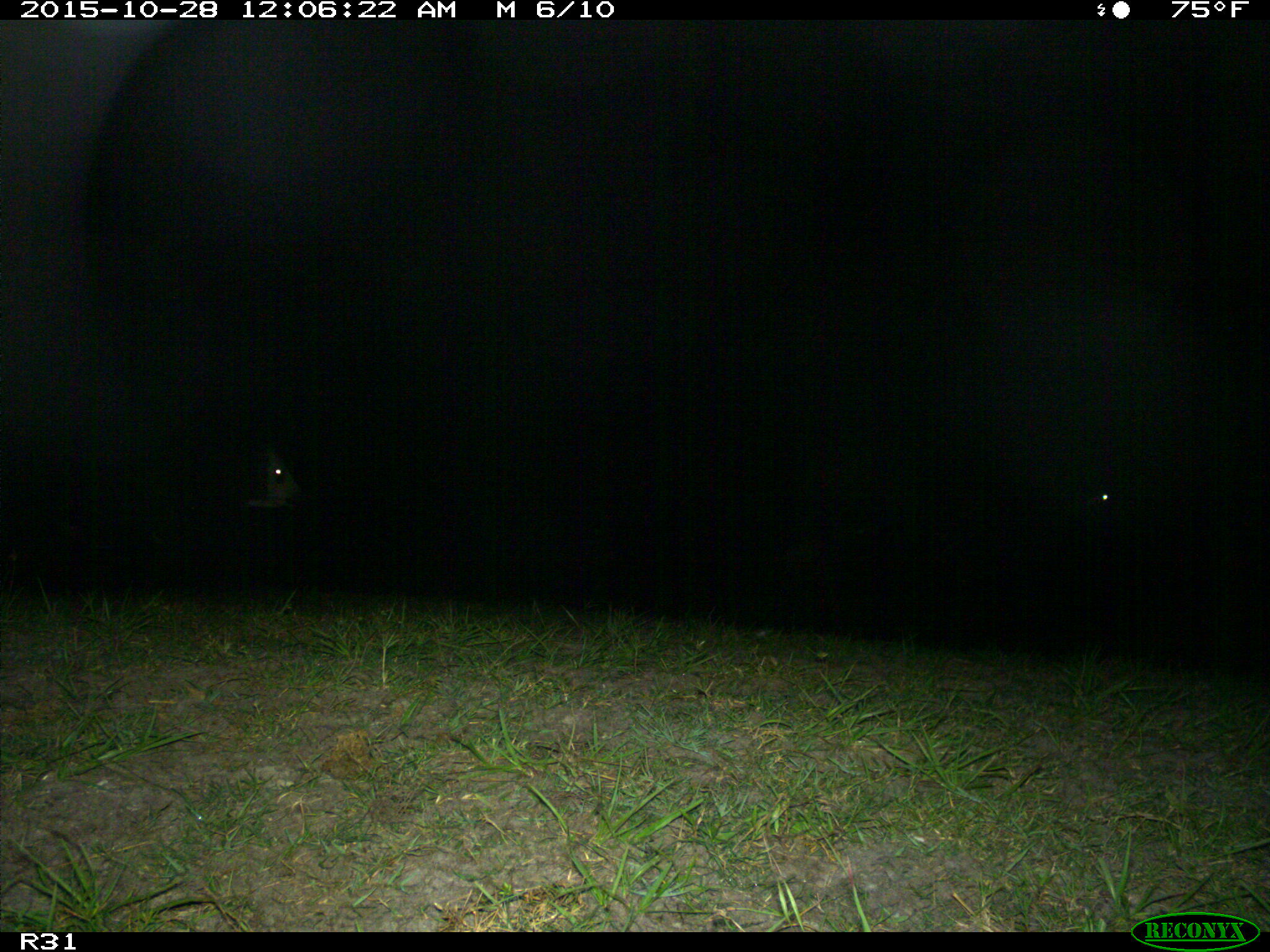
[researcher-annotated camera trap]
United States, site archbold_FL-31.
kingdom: Animalia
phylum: Chordata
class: Mammalia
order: Artiodactyla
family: Bovidae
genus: Bos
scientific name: Bos taurus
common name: domestic cow